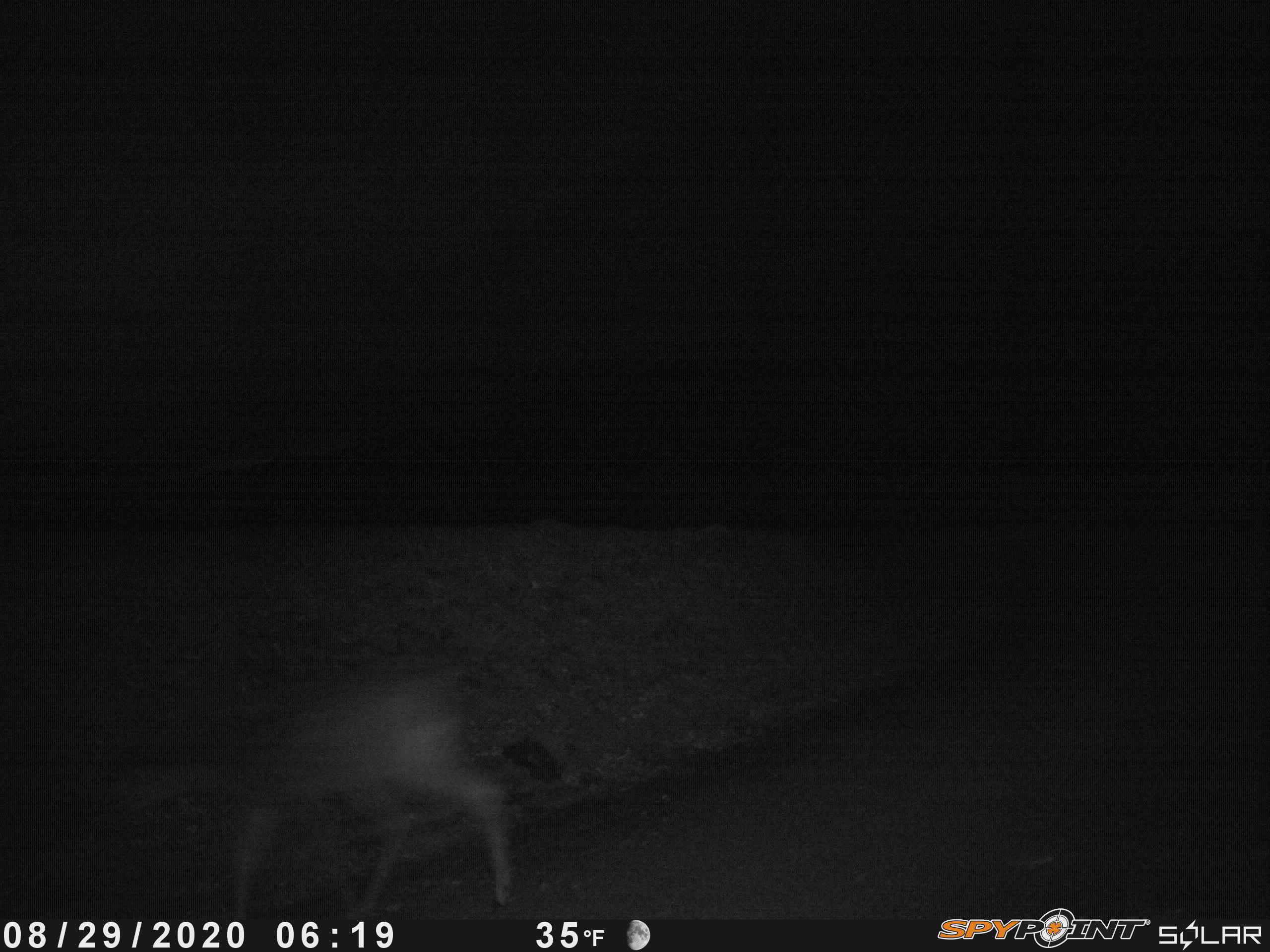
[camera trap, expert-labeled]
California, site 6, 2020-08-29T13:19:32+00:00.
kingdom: Animalia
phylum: Chordata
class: Mammalia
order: Artiodactyla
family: Cervidae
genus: Odocoileus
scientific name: Odocoileus hemionus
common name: mule deer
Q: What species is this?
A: Mule deer (Odocoileus hemionus).